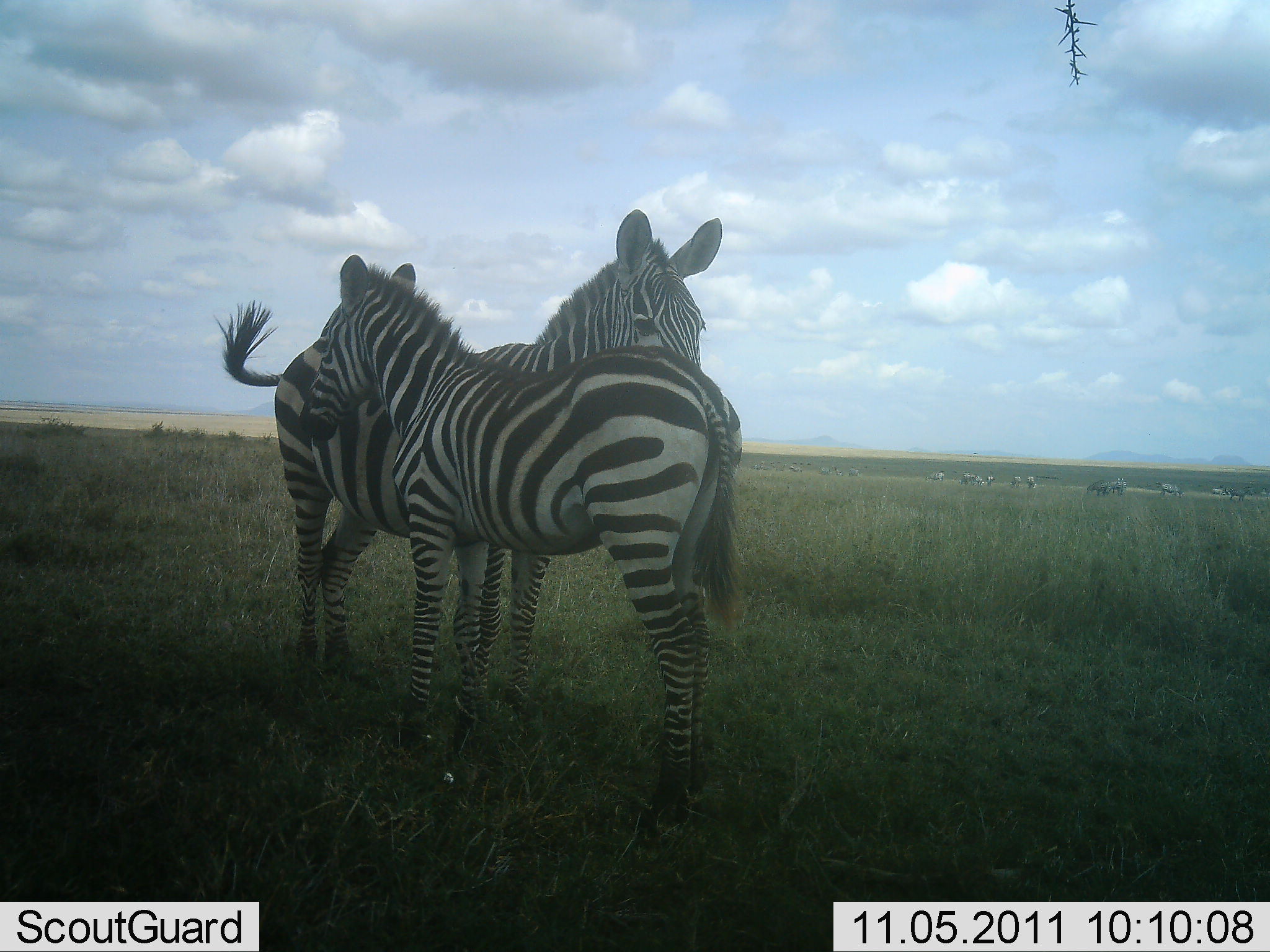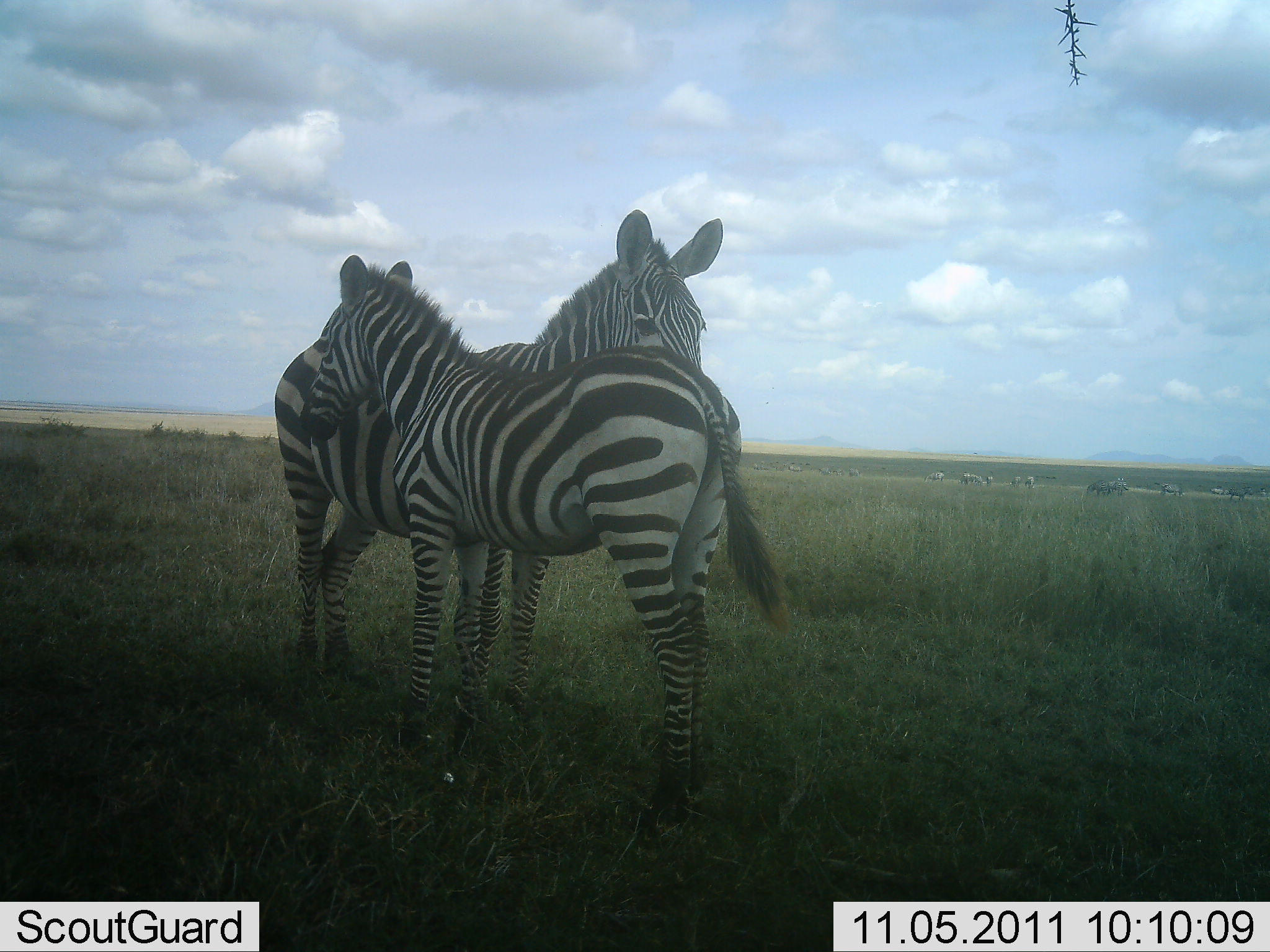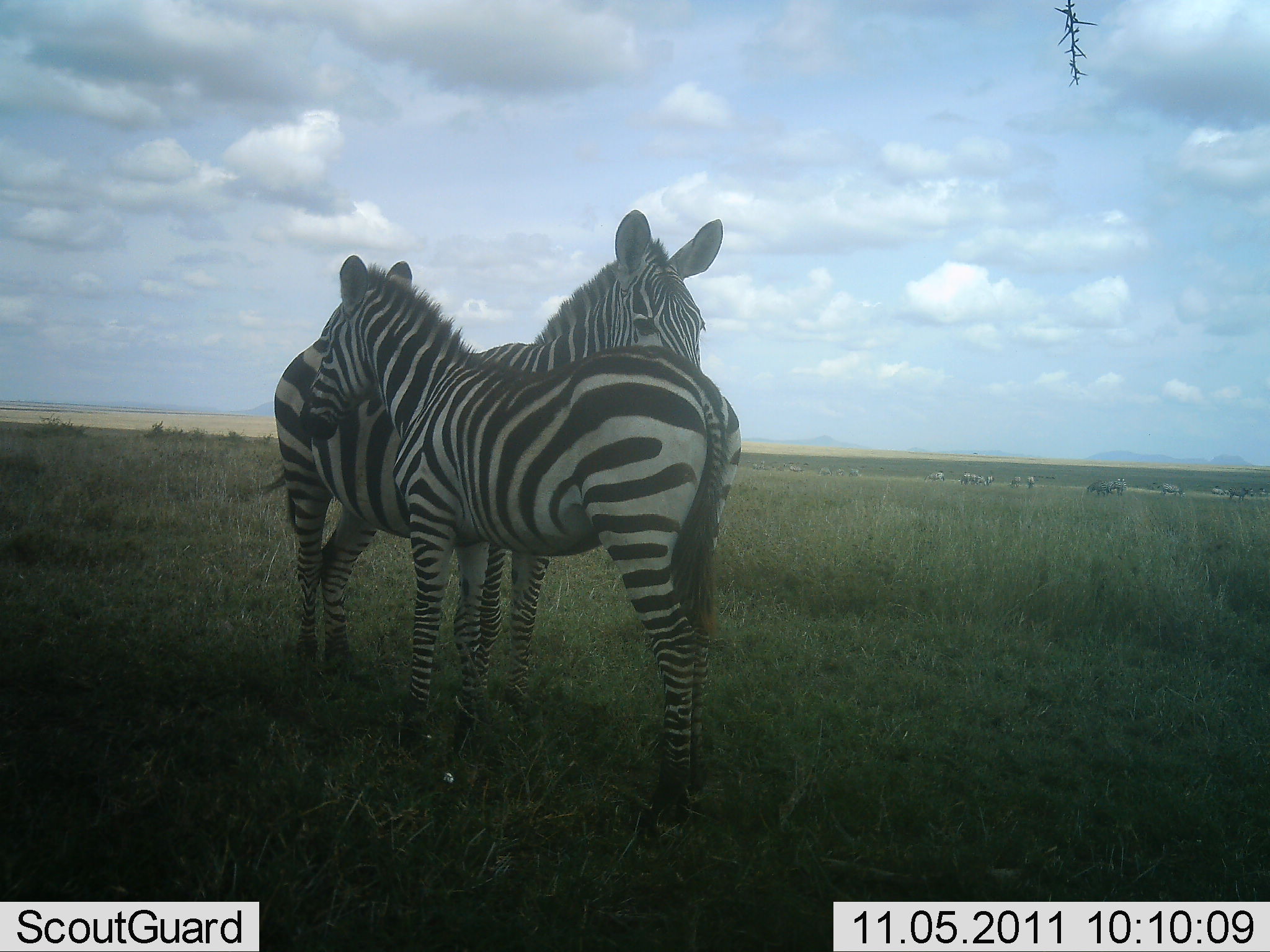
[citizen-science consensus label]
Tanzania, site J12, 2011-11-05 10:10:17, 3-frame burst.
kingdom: Animalia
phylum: Chordata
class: Mammalia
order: Perissodactyla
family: Equidae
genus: Equus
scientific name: Equus quagga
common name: plains zebra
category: zebra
Zebra (plains zebra) (Equus quagga), count 2. Behavior (volunteer vote fractions): standing 90%, resting 10%, moving 0%, interacting 60%. Young present (vote fraction): 40%. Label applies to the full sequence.